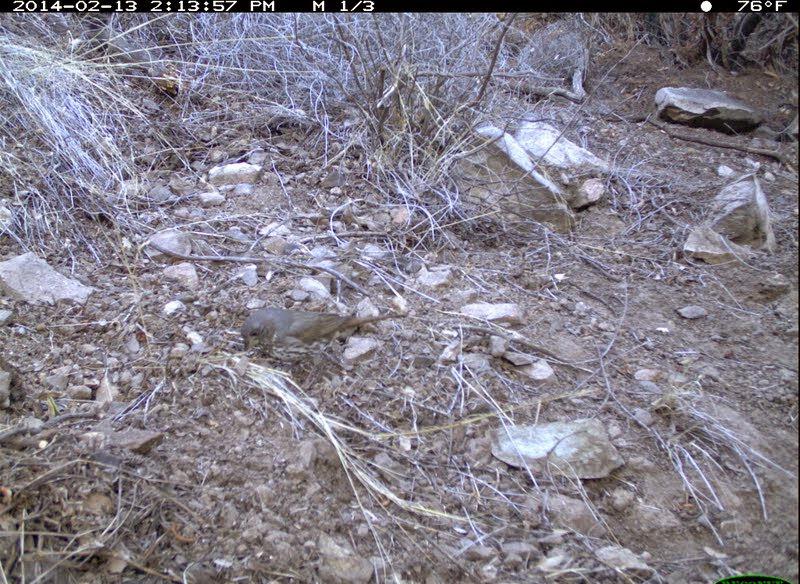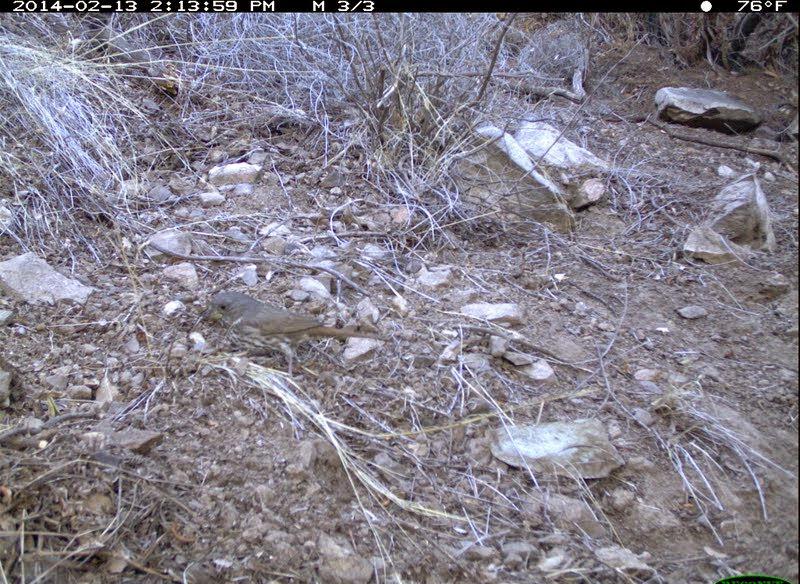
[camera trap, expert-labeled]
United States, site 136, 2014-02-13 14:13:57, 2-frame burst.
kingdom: Animalia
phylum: Chordata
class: Aves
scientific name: Aves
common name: bird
Bird (Aves).